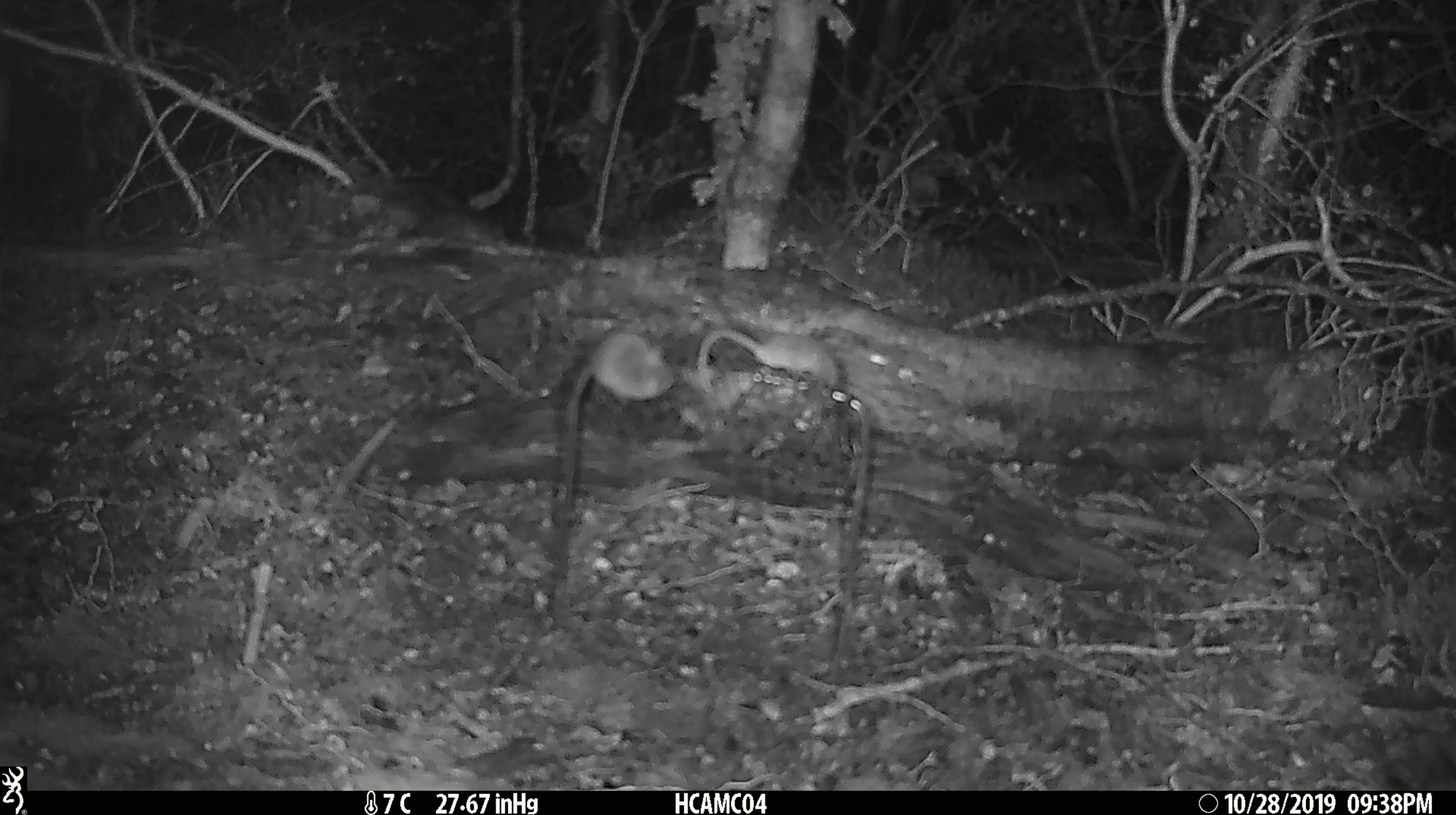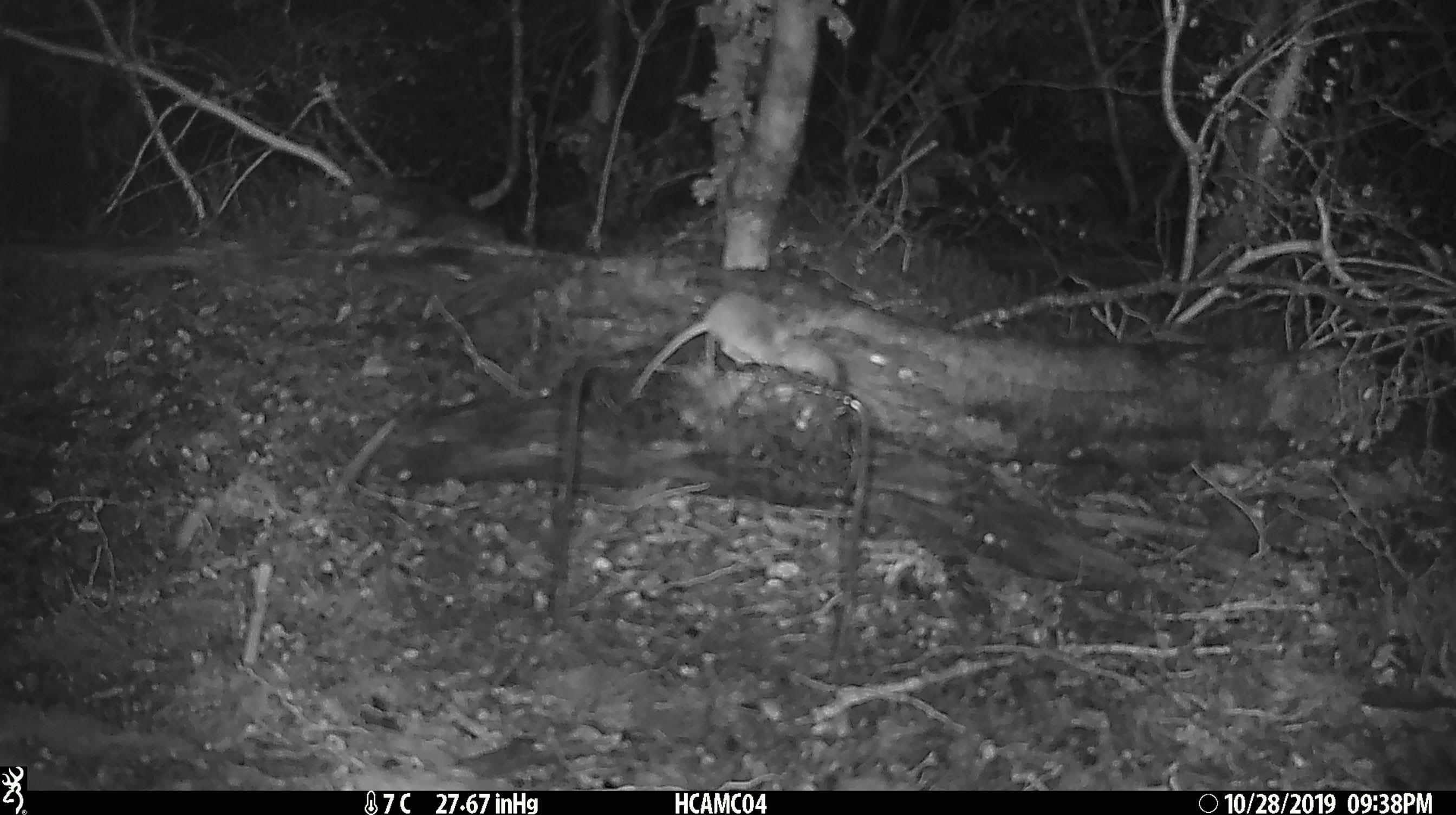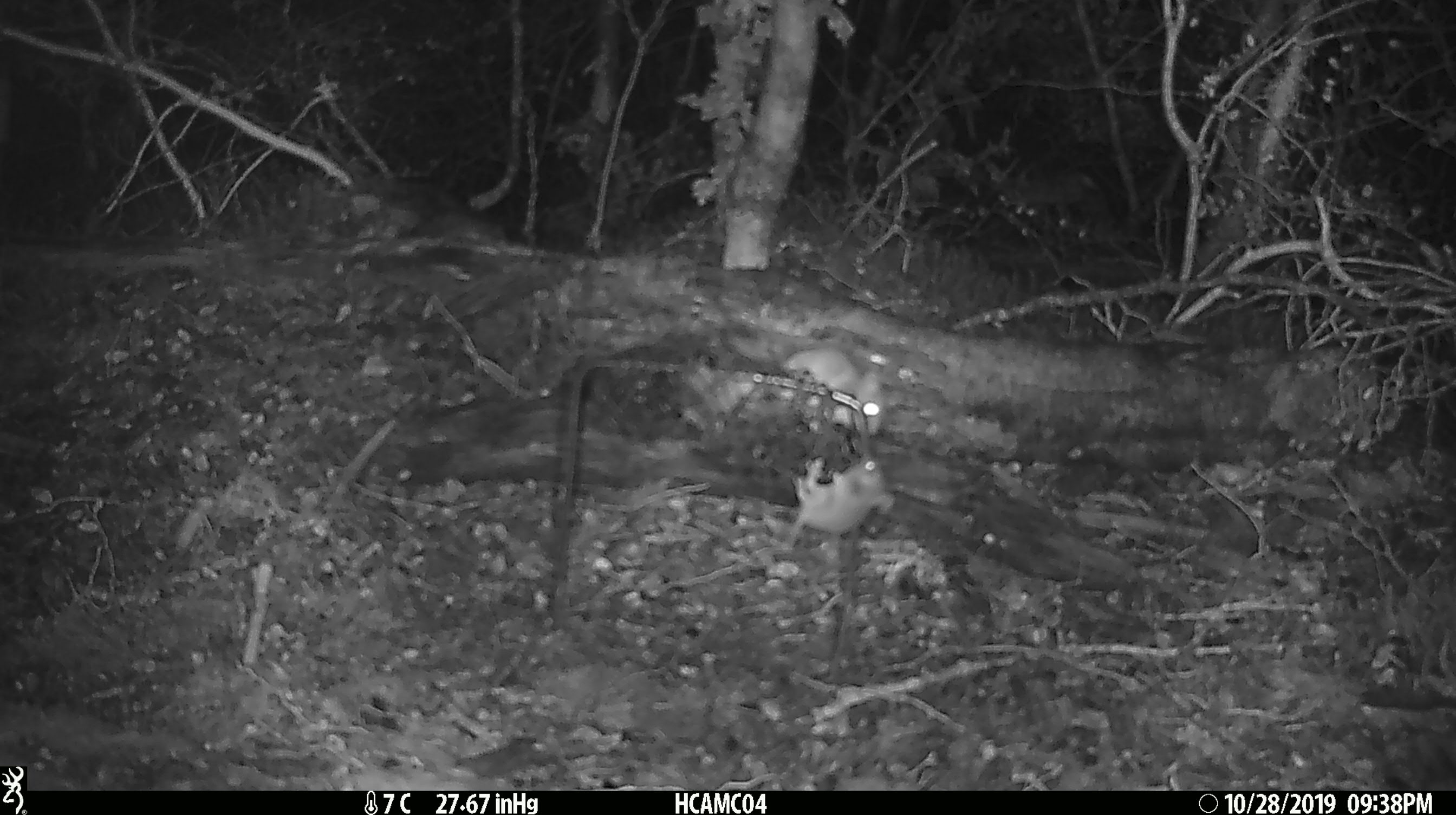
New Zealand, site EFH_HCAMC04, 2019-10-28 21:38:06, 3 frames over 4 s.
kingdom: Animalia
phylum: Chordata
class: Mammalia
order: Rodentia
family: Muridae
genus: Mus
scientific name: Mus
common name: mouse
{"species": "mouse (Mus)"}